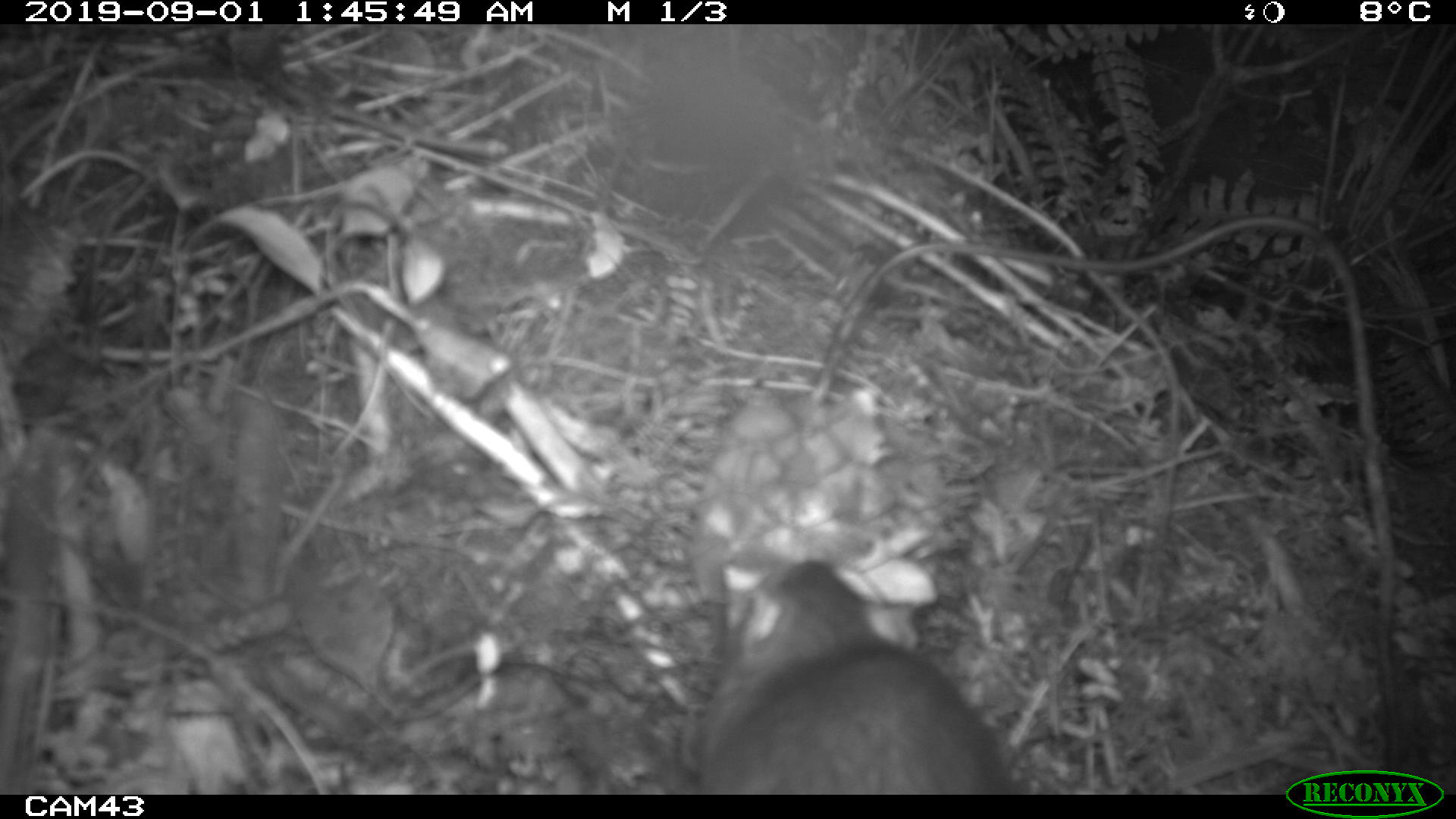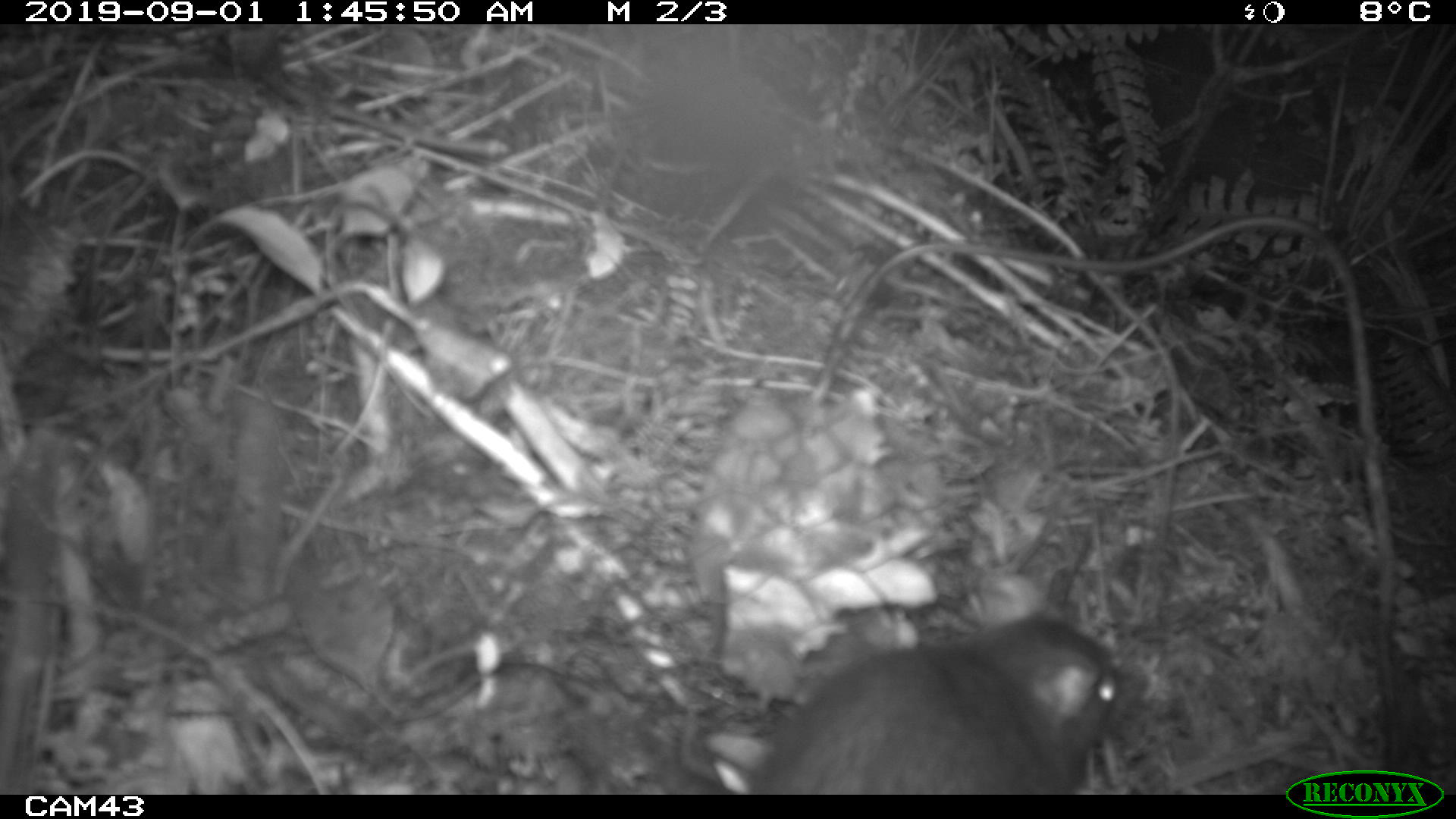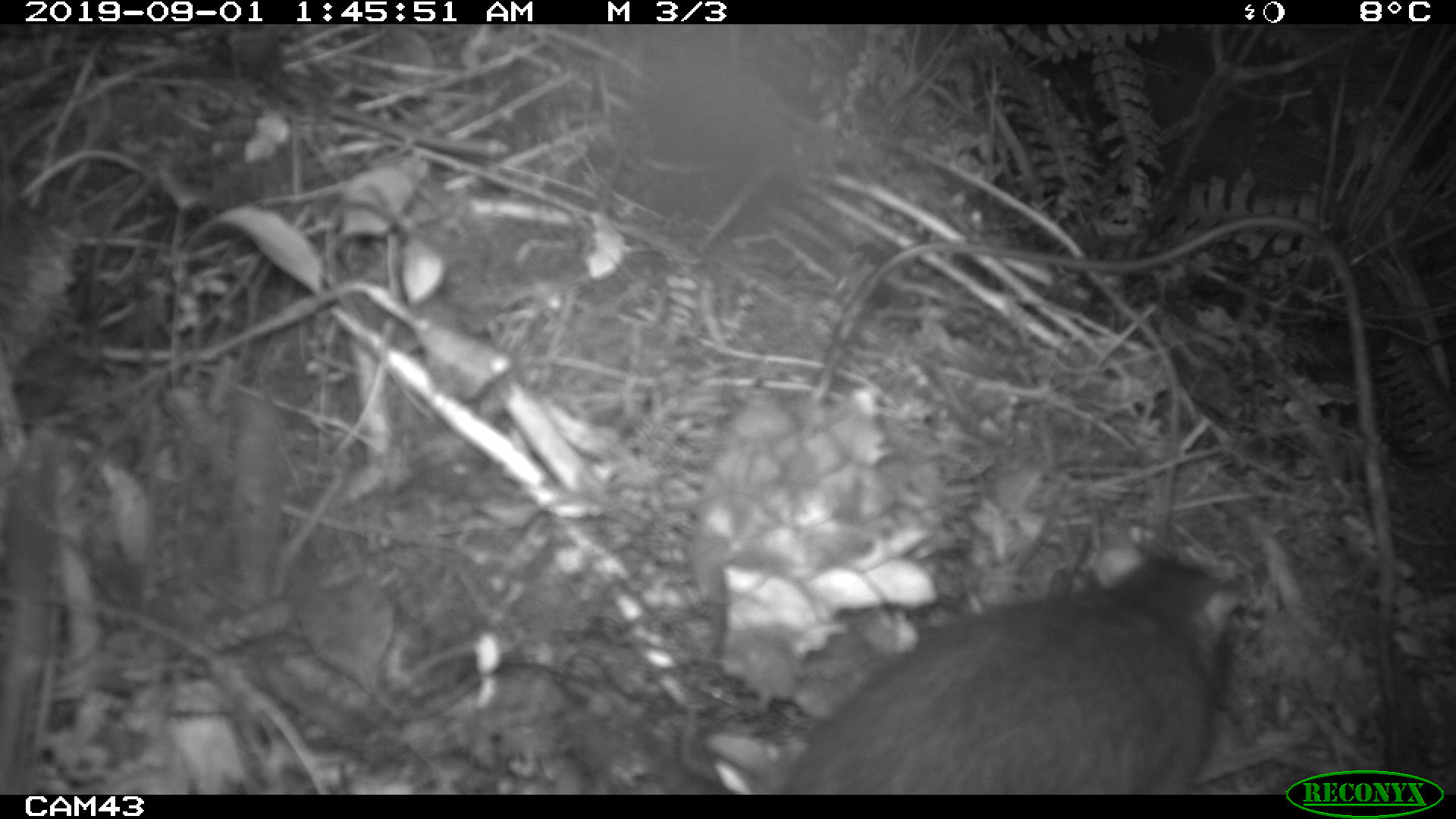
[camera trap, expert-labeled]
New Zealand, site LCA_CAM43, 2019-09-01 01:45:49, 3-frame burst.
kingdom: Animalia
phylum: Chordata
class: Mammalia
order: Rodentia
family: Muridae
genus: Rattus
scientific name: Rattus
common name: rat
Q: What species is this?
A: Rat (Rattus).